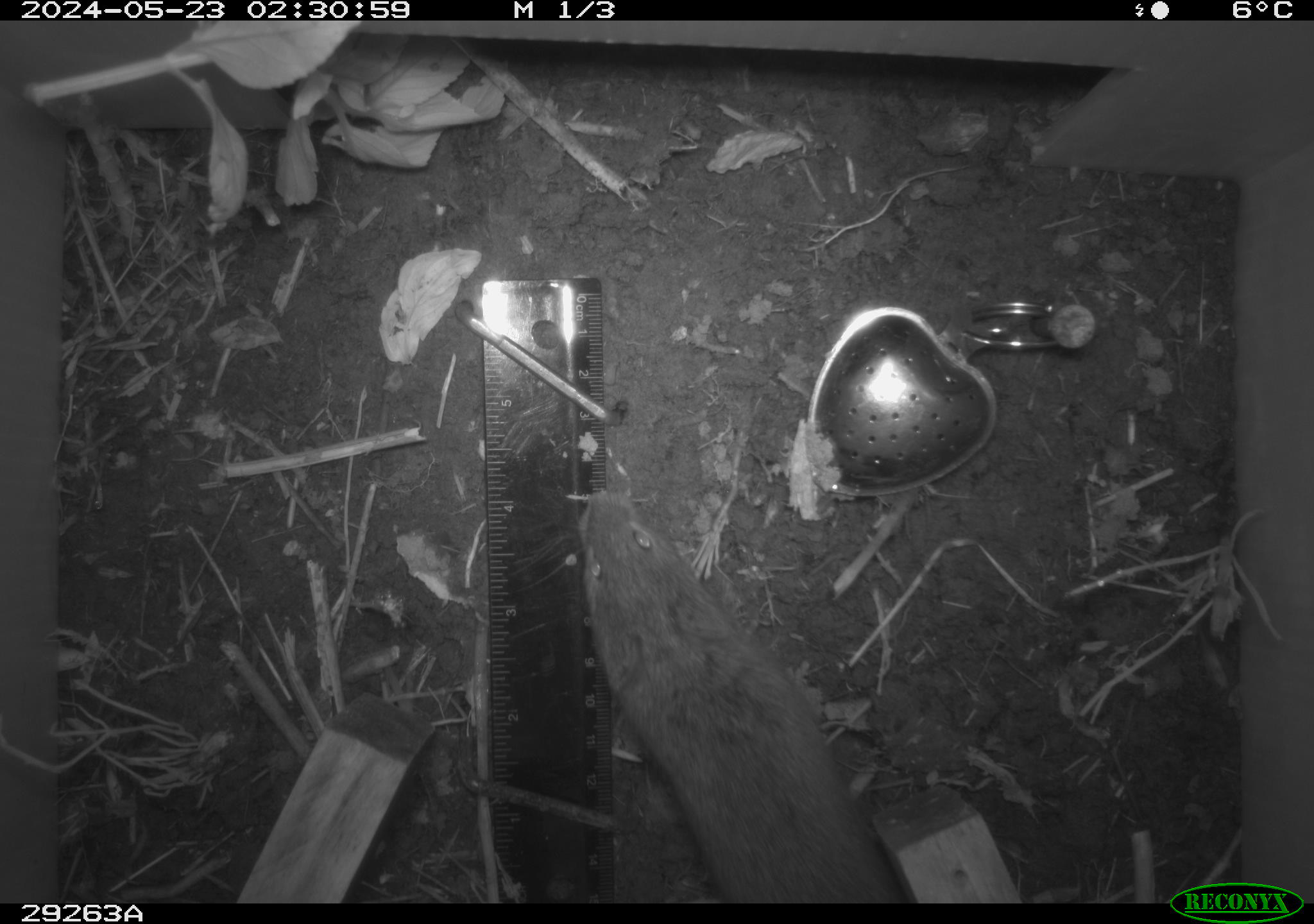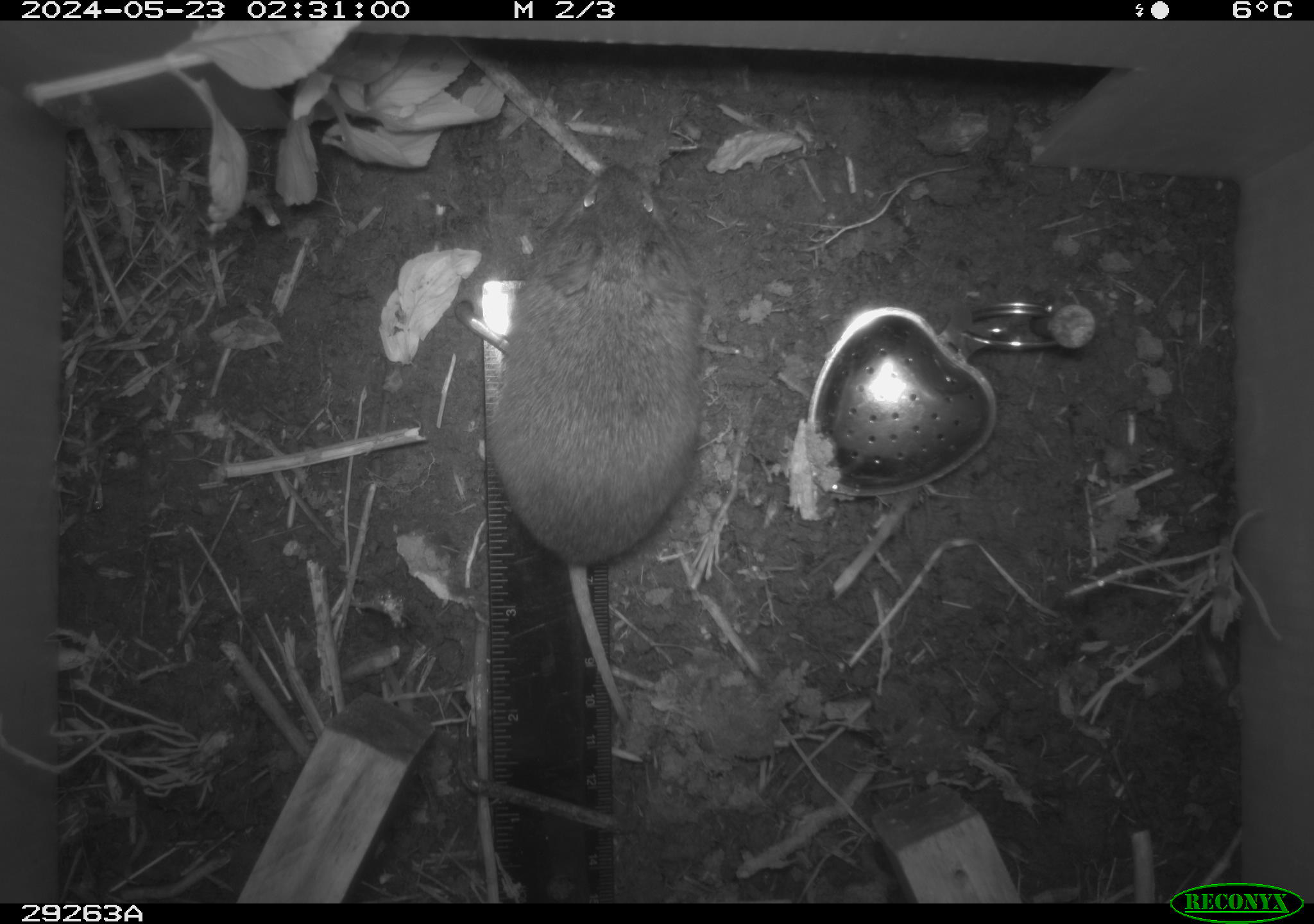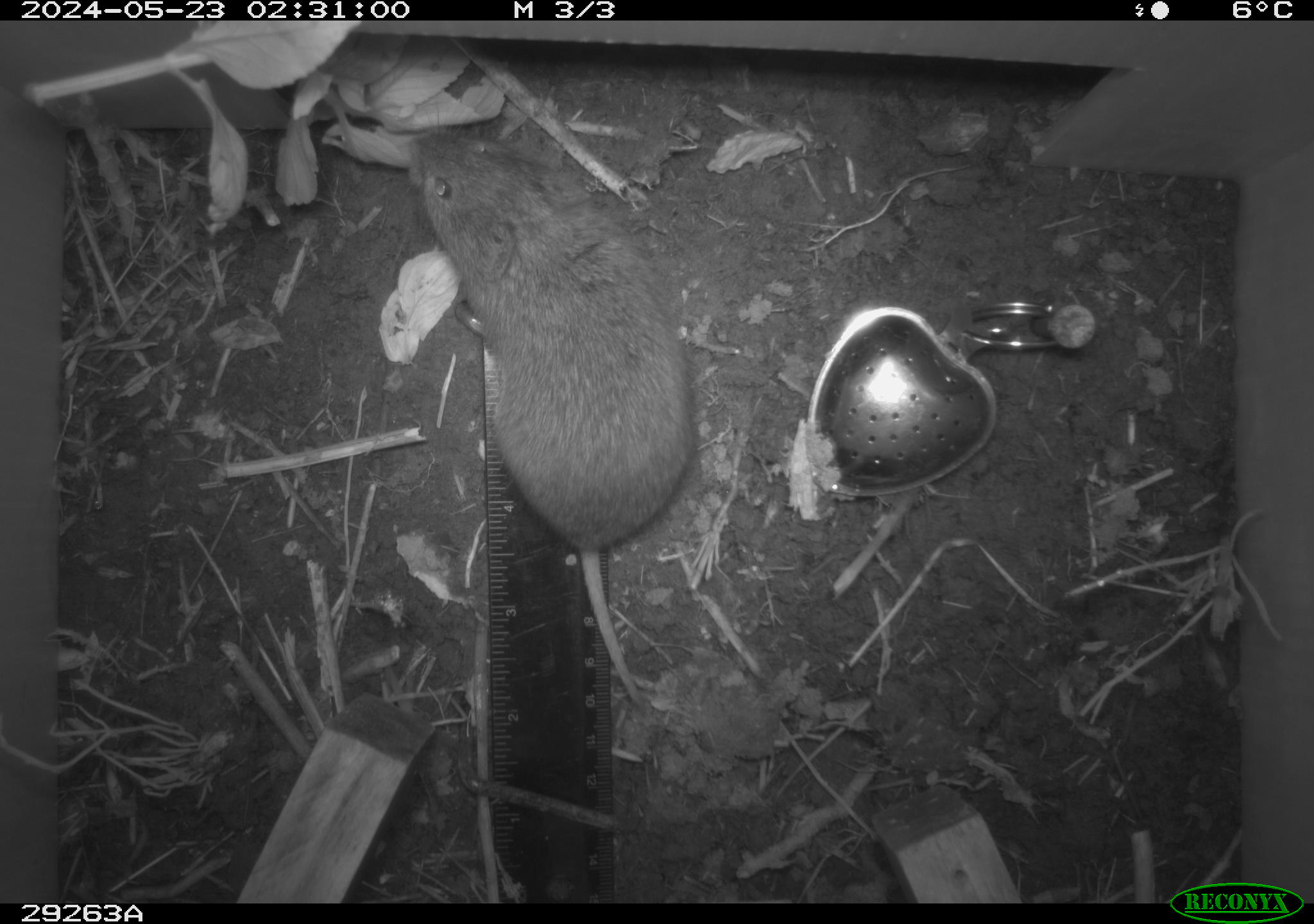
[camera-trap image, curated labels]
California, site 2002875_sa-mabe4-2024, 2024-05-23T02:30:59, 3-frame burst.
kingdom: Animalia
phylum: Chordata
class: Mammalia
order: Rodentia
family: Cricetidae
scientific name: Arvicolinae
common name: voles, lemmings, and muskrats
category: arvicolinae subfamily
Arvicolinae subfamily (voles, lemmings, and muskrats) (Arvicolinae).